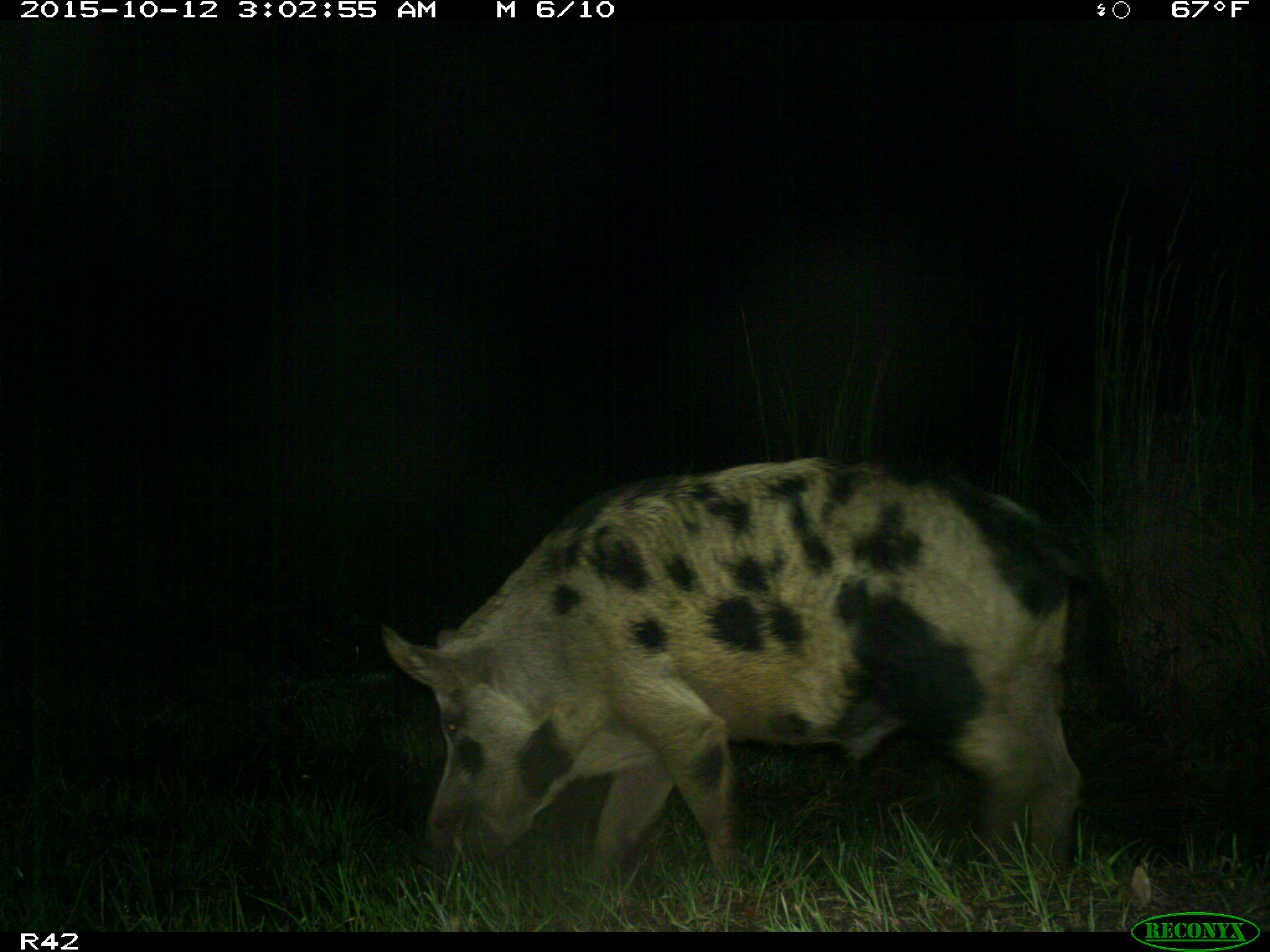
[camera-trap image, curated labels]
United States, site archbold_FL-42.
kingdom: Animalia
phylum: Chordata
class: Mammalia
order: Artiodactyla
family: Suidae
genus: Sus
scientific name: Sus scrofa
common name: wild boar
Sus scrofa (wild boar).